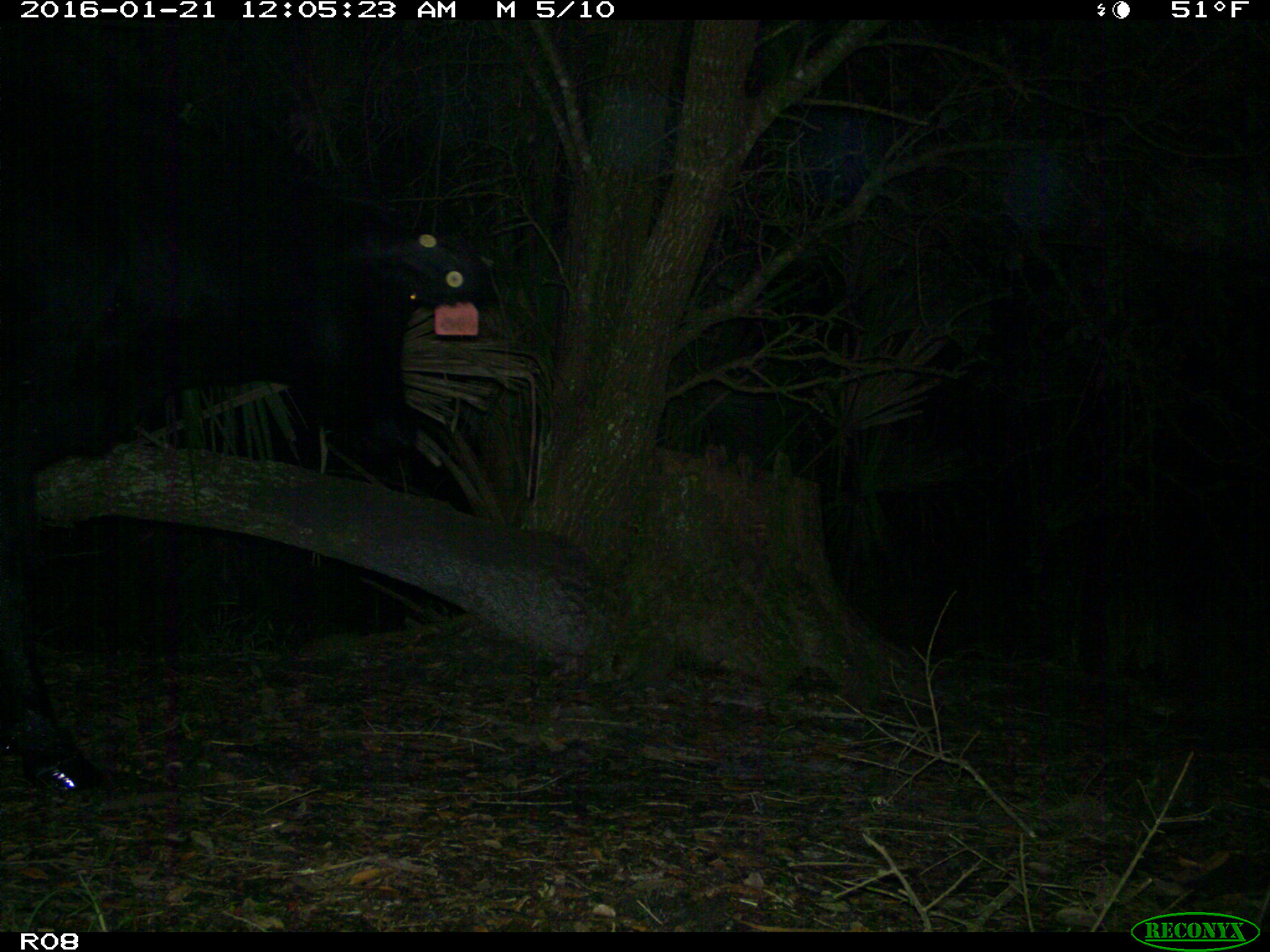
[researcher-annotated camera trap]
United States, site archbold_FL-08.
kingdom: Animalia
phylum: Chordata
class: Mammalia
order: Artiodactyla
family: Bovidae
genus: Bos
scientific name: Bos taurus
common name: domestic cow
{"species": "Bos taurus (domestic cow)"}